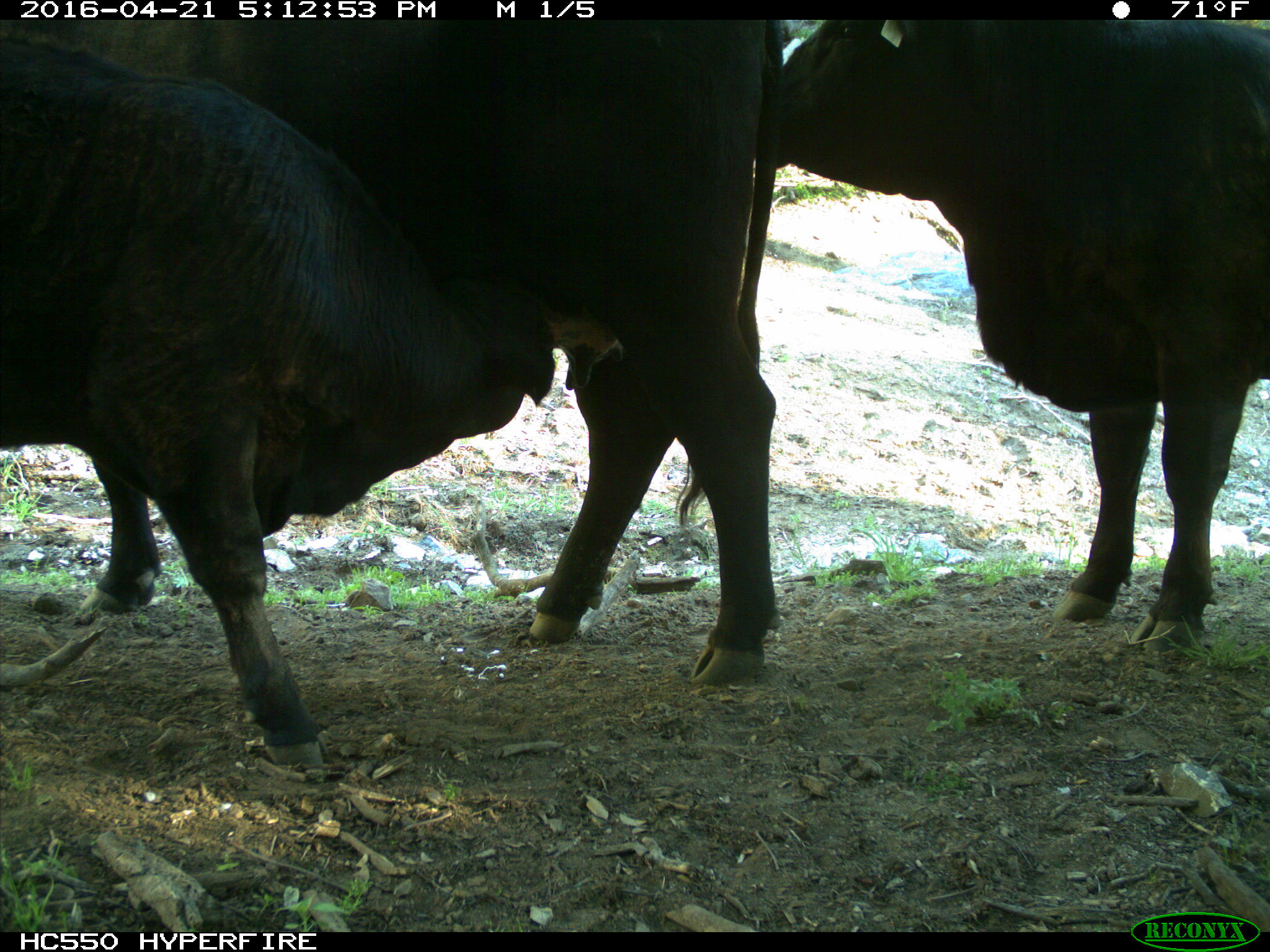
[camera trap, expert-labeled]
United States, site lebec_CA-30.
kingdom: Animalia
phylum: Chordata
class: Mammalia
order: Artiodactyla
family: Bovidae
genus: Bos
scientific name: Bos taurus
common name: domestic cow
Bos taurus (domestic cow).